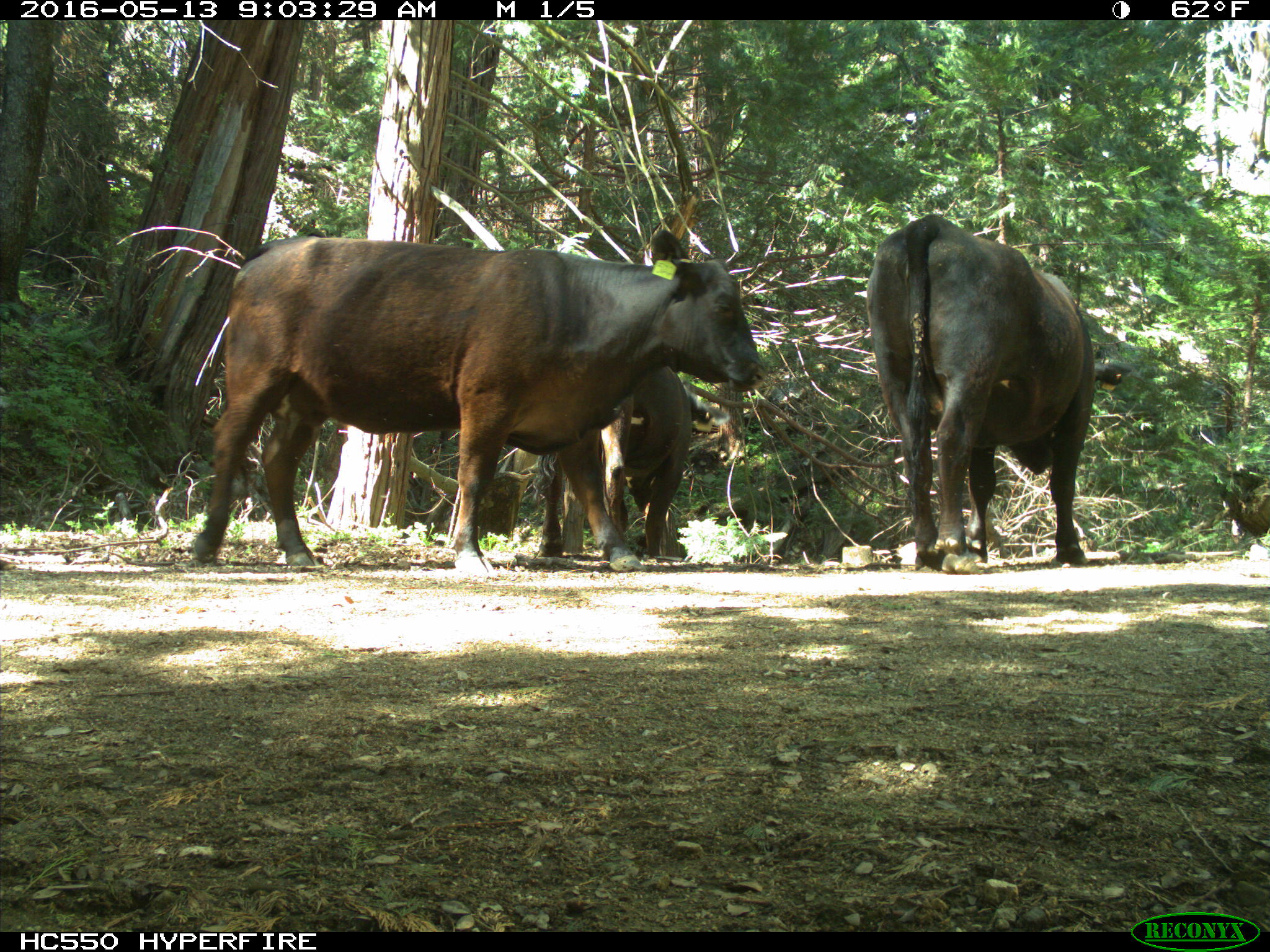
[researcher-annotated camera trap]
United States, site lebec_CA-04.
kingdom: Animalia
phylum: Chordata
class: Mammalia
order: Artiodactyla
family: Bovidae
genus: Bos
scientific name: Bos taurus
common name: domestic cow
Bos taurus (domestic cow).